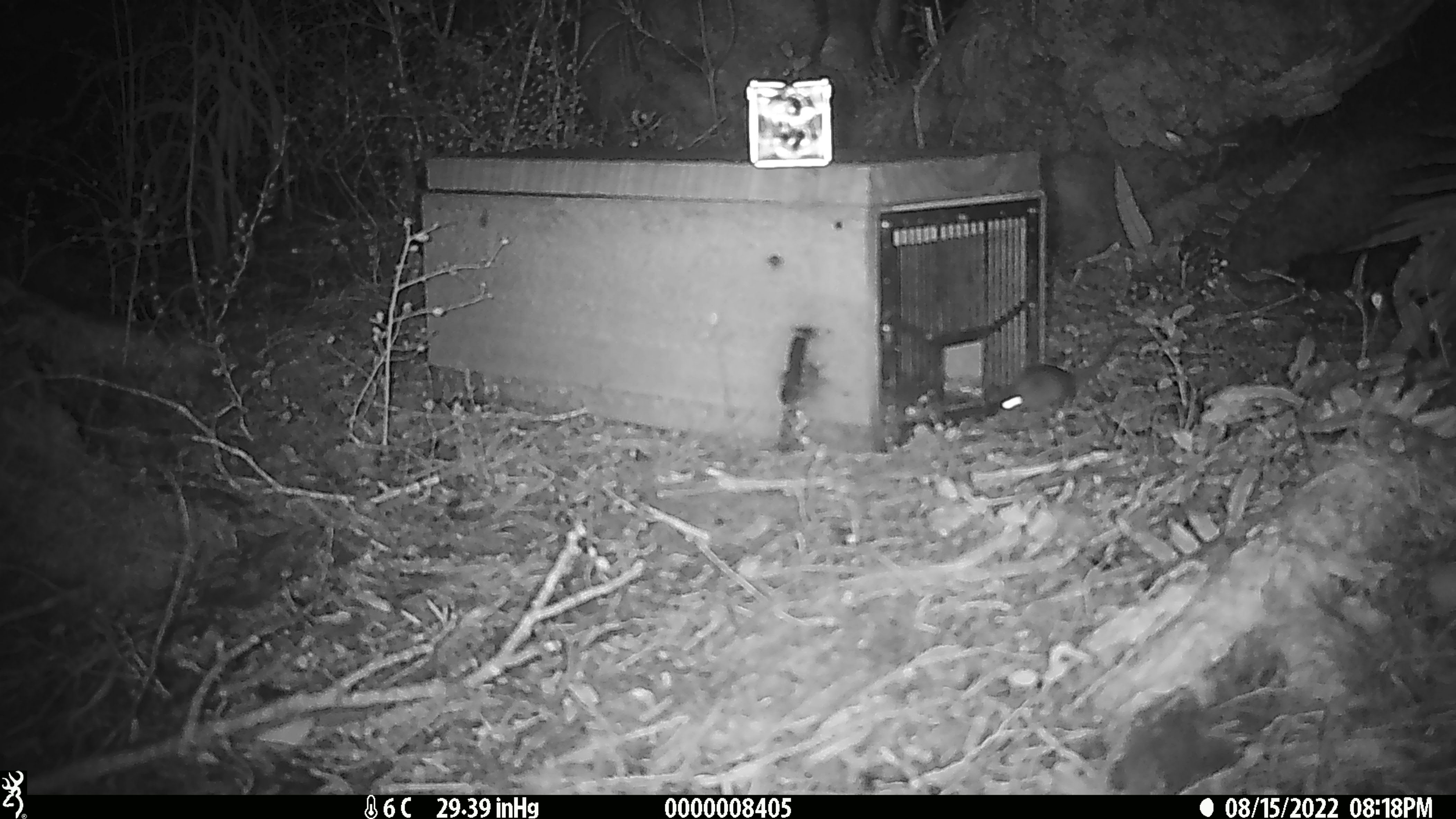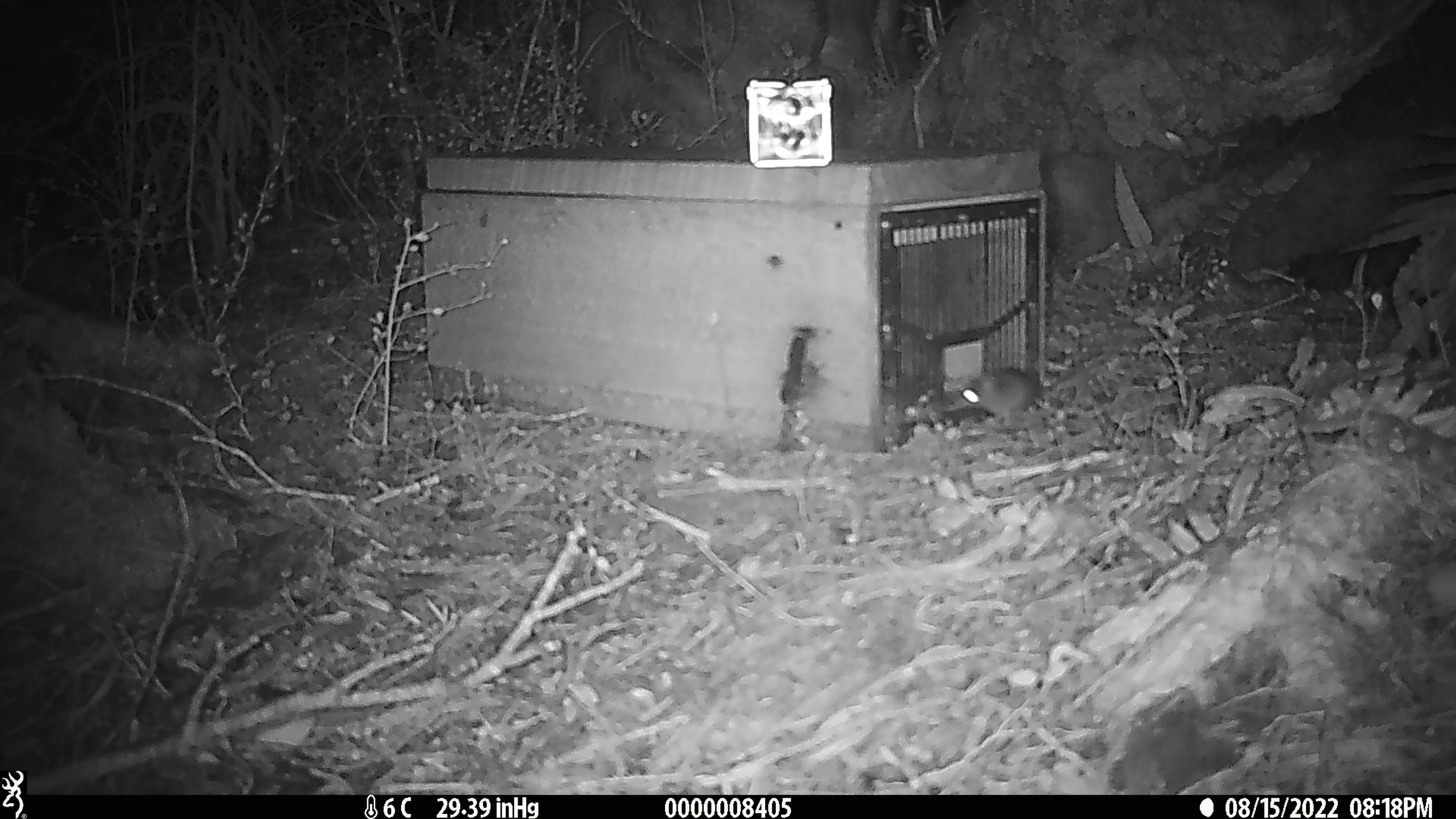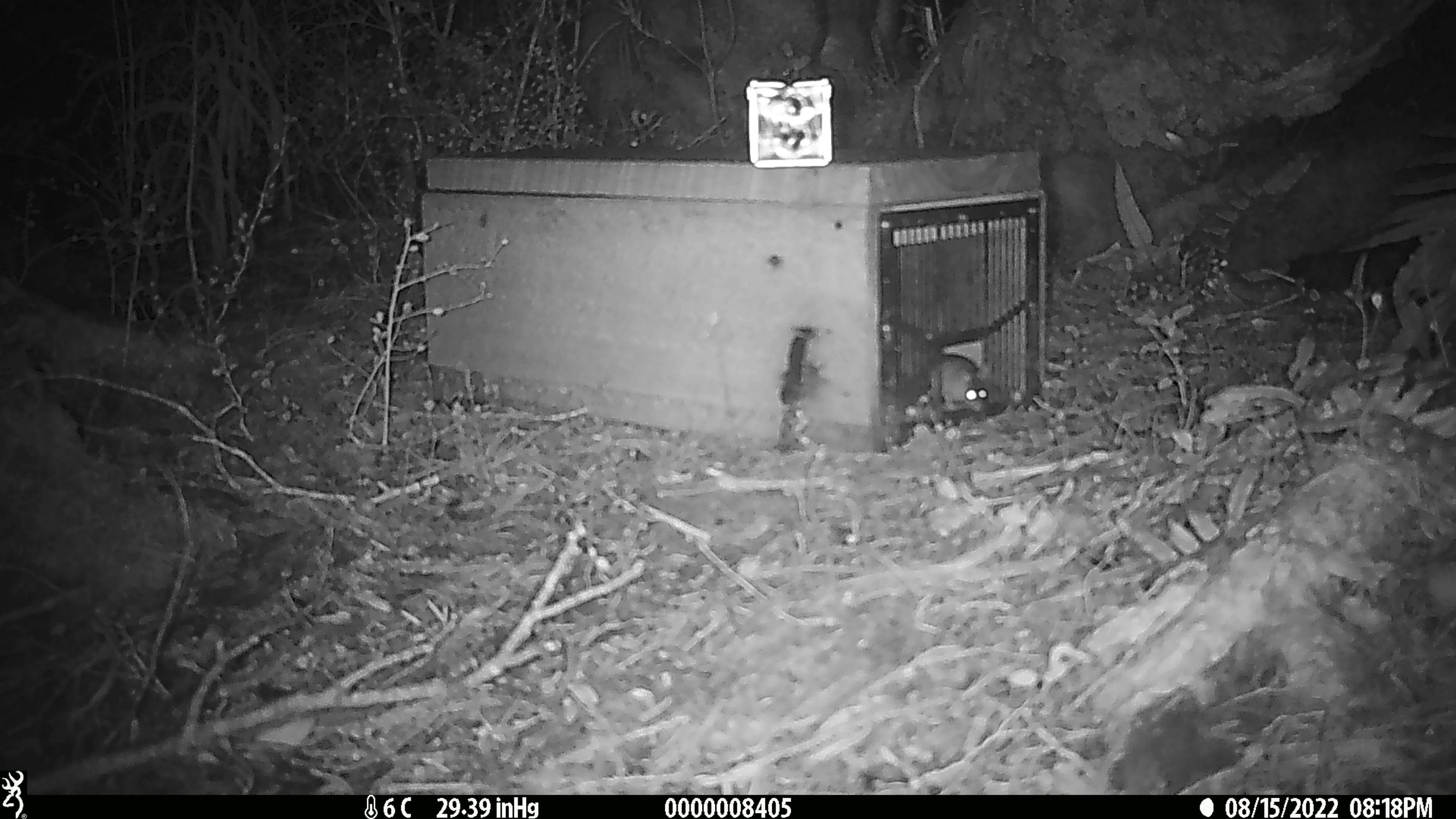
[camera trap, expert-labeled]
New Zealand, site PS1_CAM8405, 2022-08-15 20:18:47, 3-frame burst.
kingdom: Animalia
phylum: Chordata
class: Mammalia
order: Rodentia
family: Muridae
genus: Mus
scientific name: Mus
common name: mouse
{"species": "mouse (Mus)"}